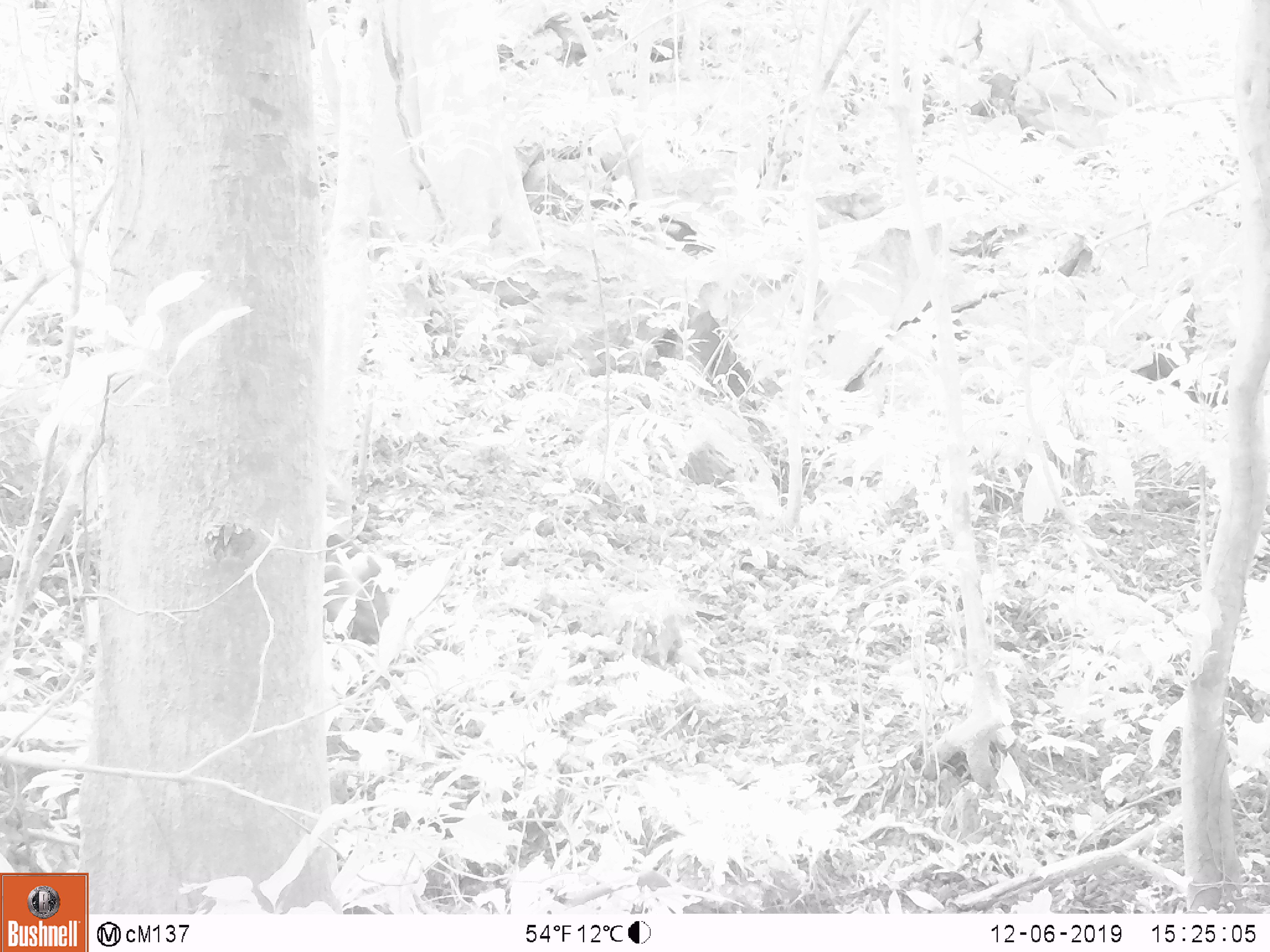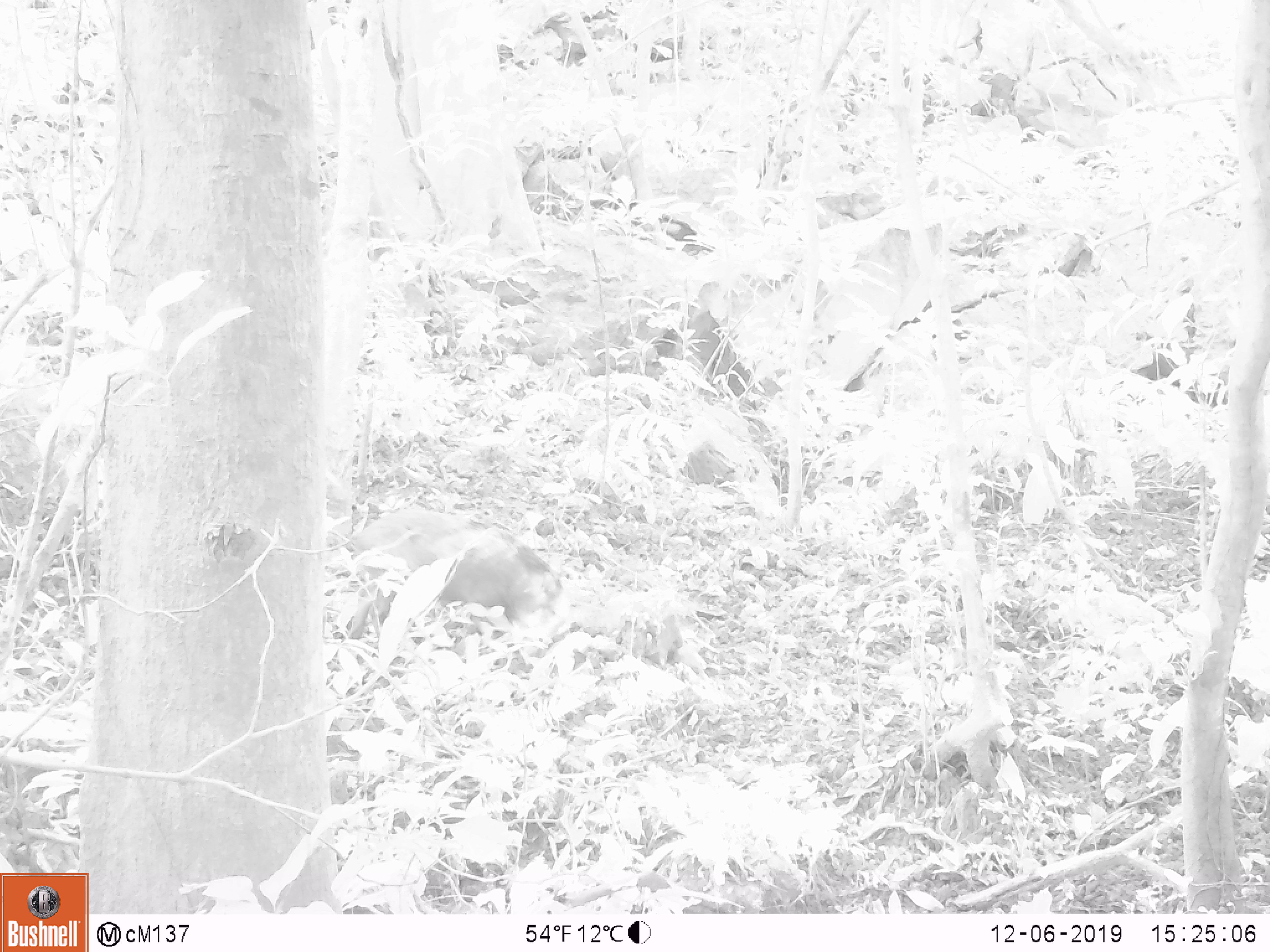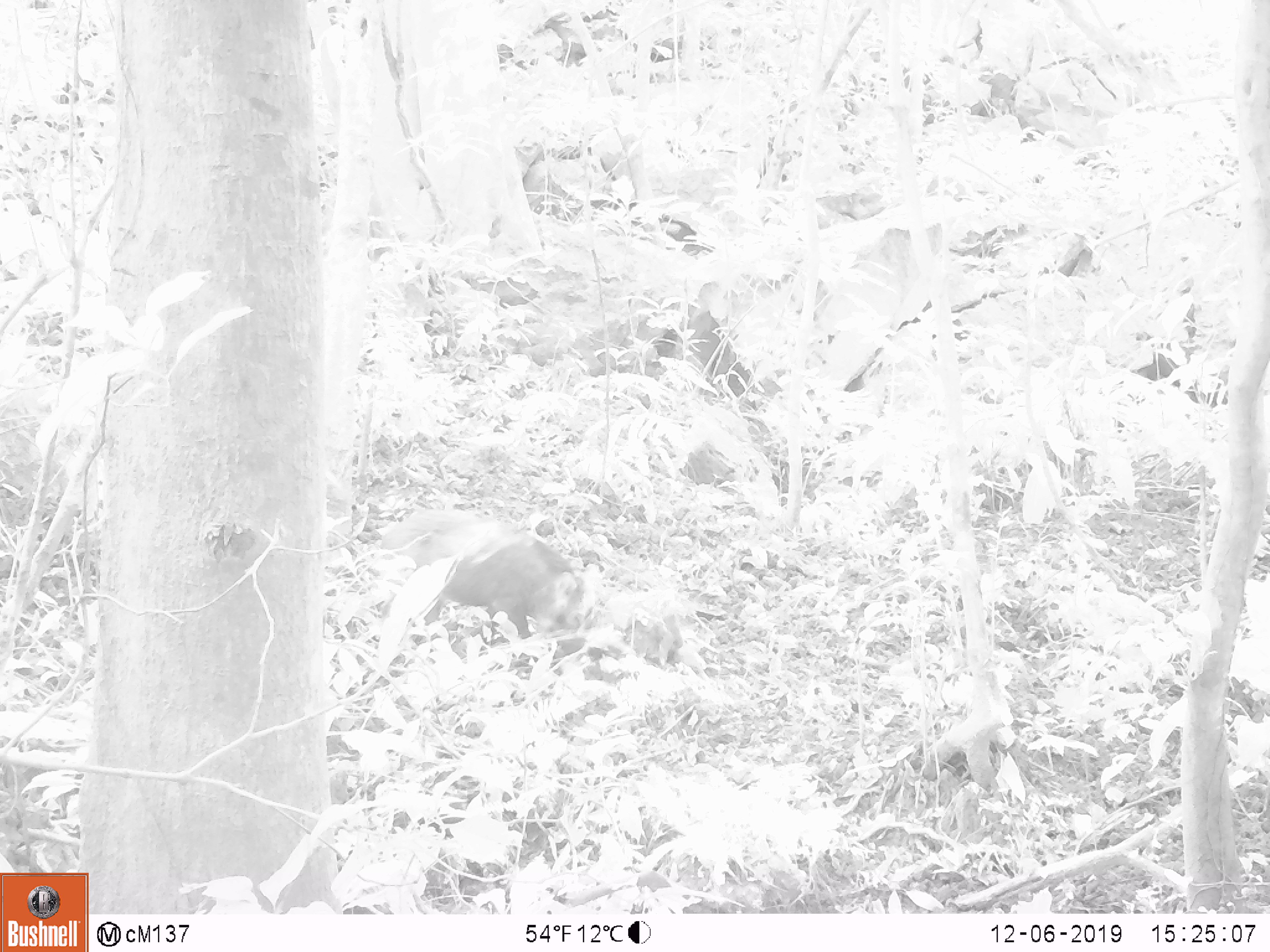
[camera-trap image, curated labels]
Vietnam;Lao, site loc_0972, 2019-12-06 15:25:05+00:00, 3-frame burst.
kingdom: Animalia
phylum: Chordata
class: Mammalia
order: Artiodactyla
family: Suidae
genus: Sus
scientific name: Sus scrofa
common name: eurasian wild pig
Eurasian wild pig (Sus scrofa). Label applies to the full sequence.